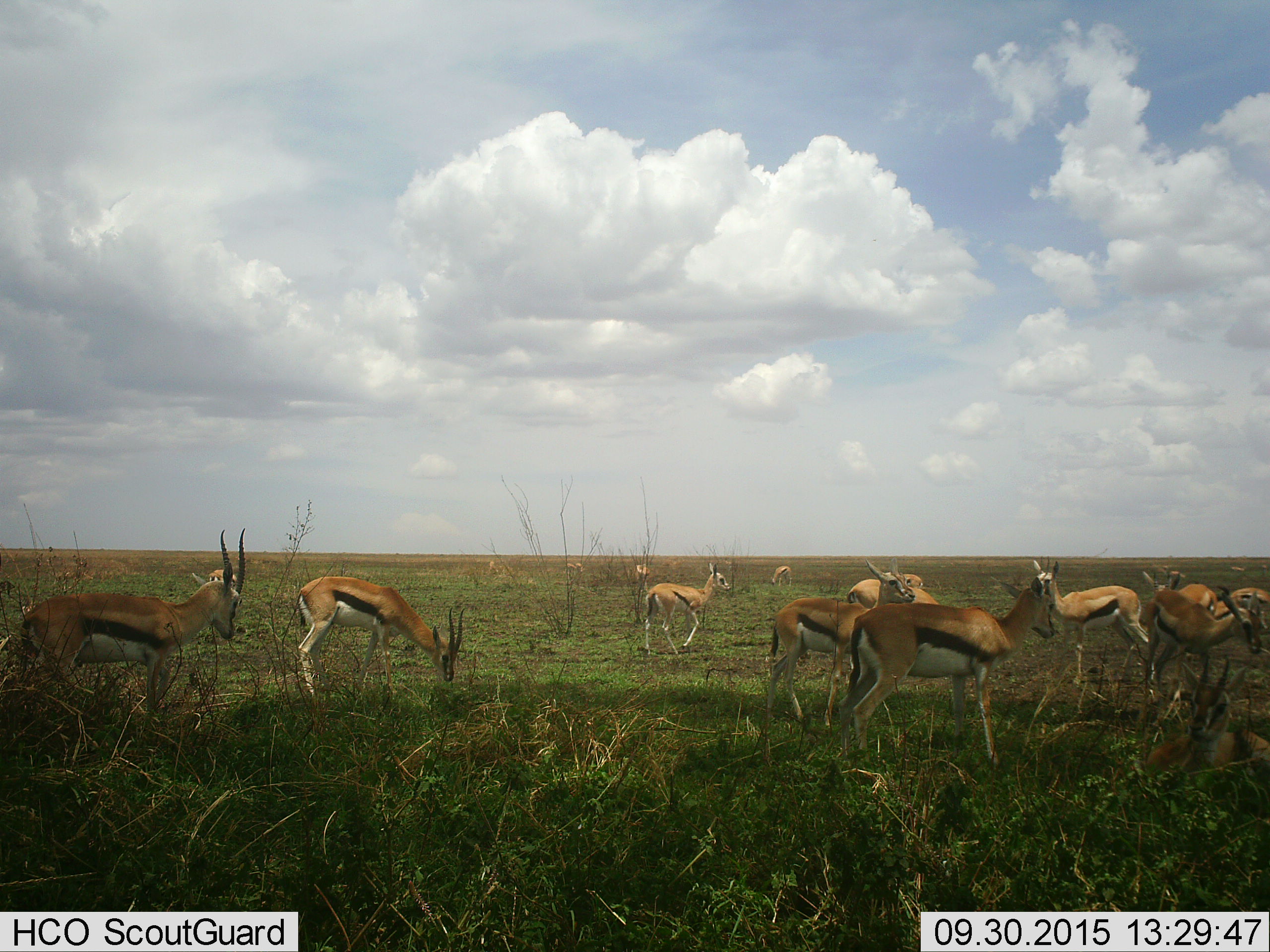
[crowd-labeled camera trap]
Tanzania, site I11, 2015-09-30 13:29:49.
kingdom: Animalia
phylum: Chordata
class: Mammalia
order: Artiodactyla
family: Bovidae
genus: Eudorcas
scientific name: Eudorcas thomsonii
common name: thomson's gazelle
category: gazellethomsons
Gazellethomsons (thomson's gazelle) (Eudorcas thomsonii), count 11-50. Behavior (volunteer vote fractions): standing 90%, resting 60%, moving 50%, interacting 20%. Young present (vote fraction): 40%. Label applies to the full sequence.